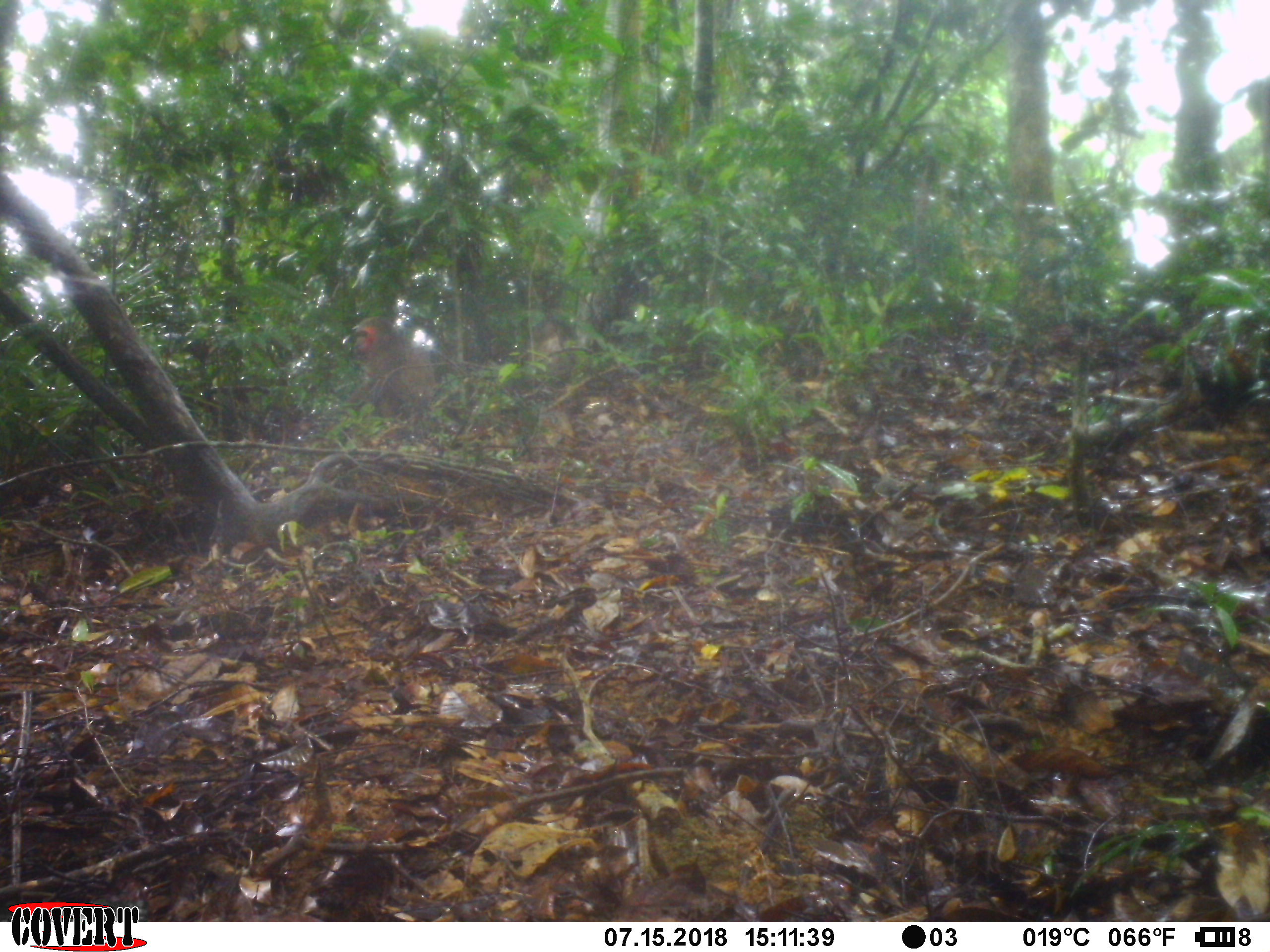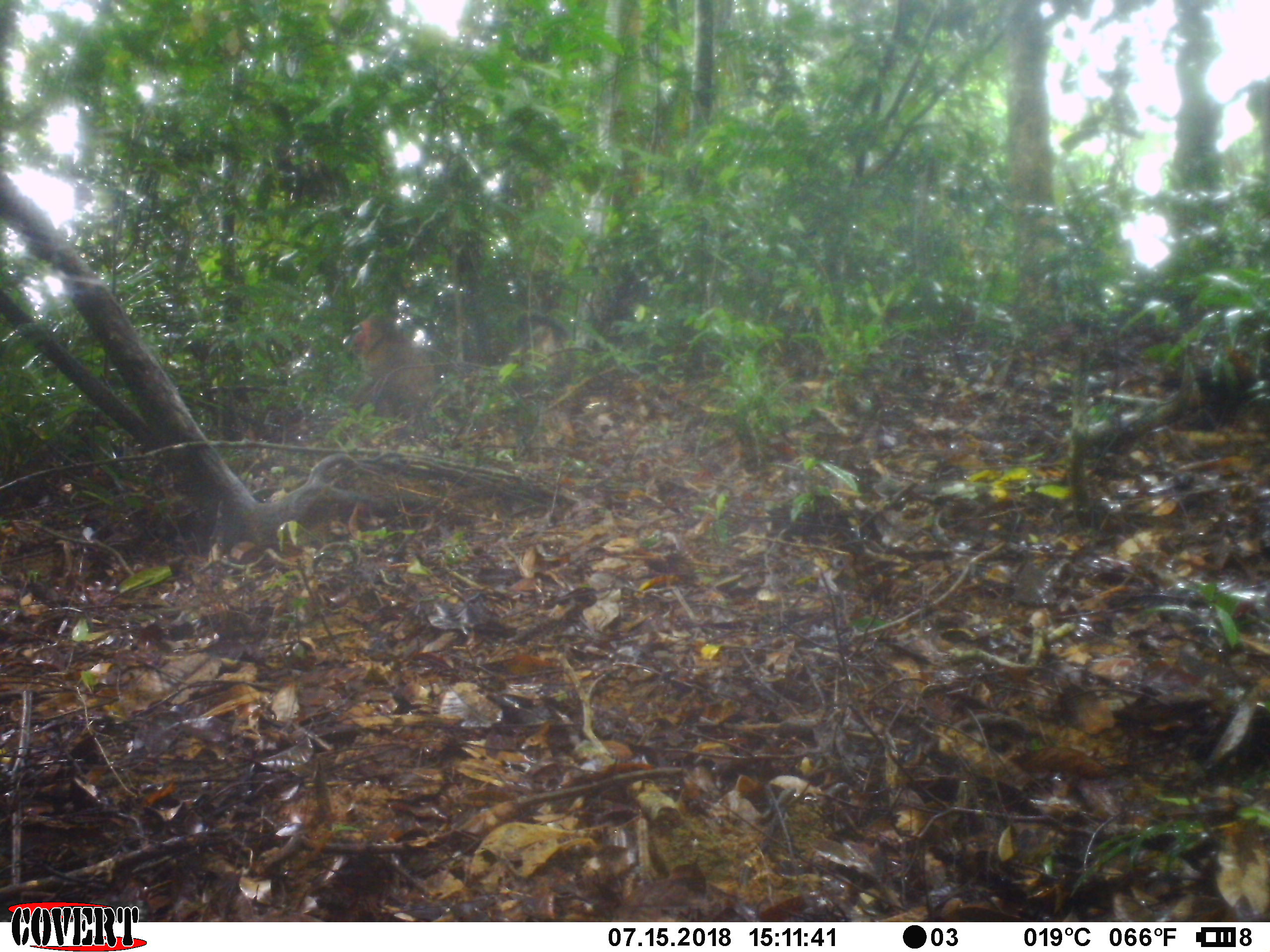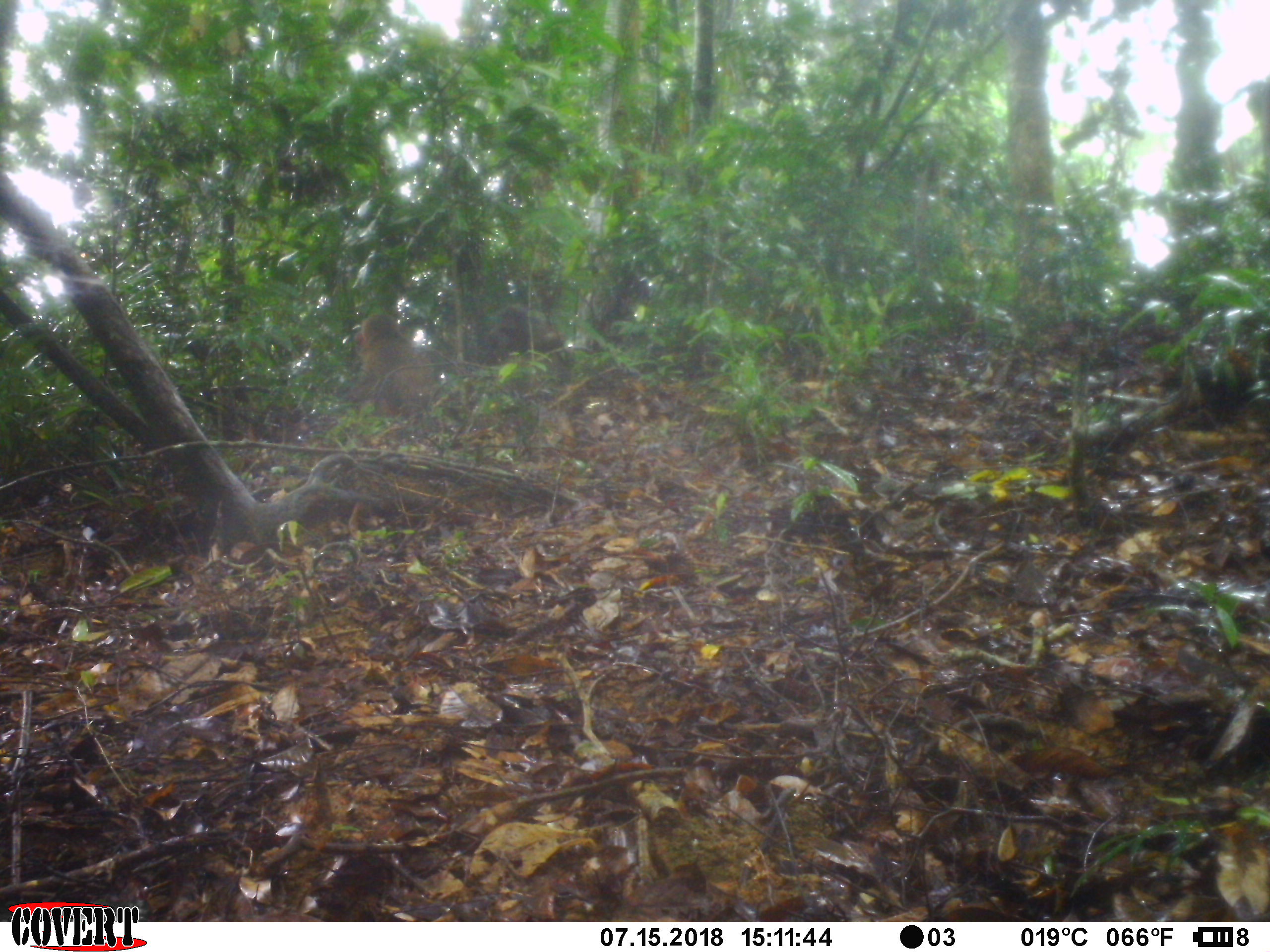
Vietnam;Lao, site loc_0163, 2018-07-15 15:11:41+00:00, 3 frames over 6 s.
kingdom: Animalia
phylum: Chordata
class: Mammalia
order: Primates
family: Cercopithecidae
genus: Macaca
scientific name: Macaca arctoides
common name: stump-tailed macaque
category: stump tailed macaque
Stump tailed macaque (stump-tailed macaque) (Macaca arctoides). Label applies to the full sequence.